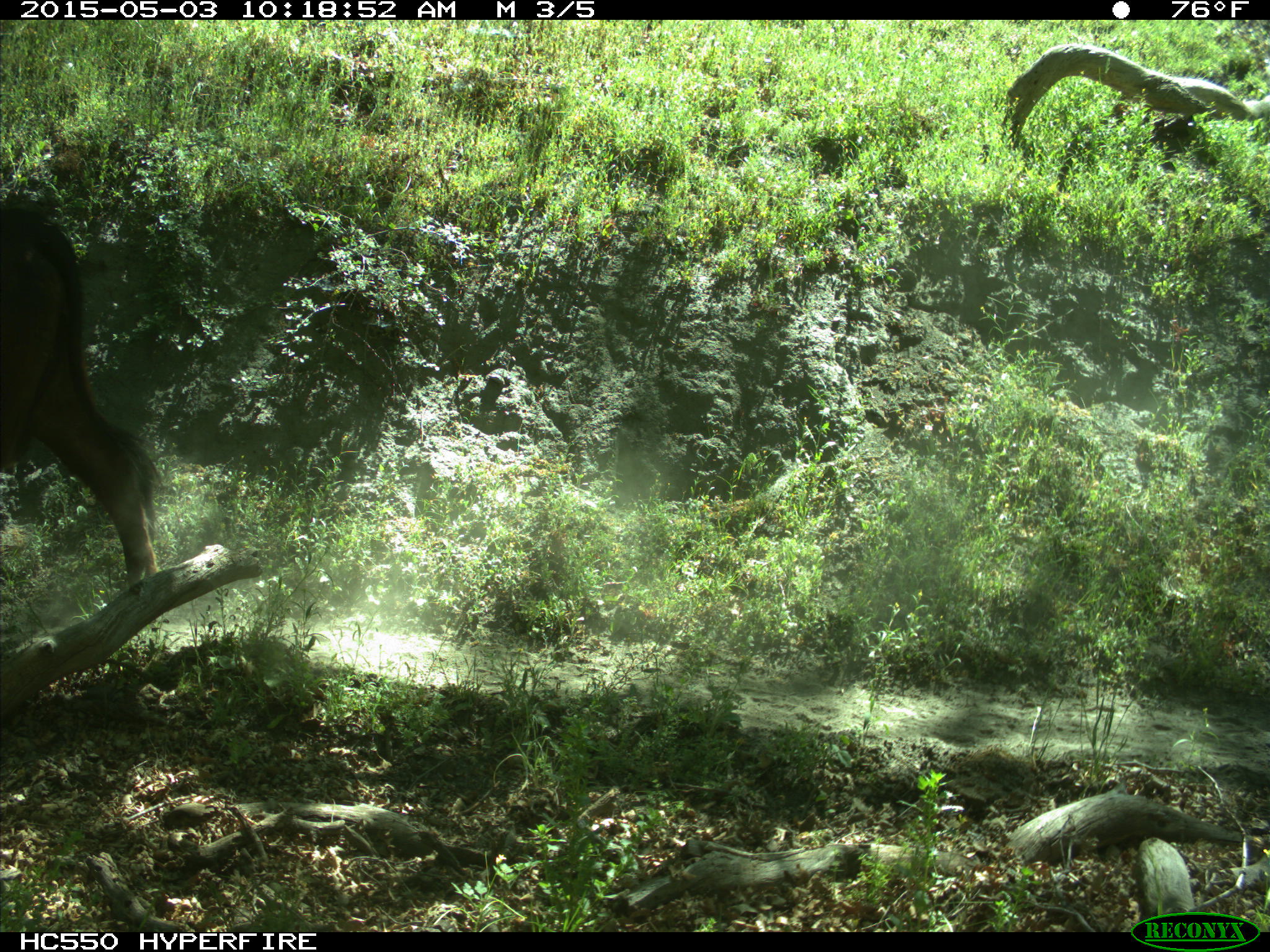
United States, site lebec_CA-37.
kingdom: Animalia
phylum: Chordata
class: Mammalia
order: Artiodactyla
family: Bovidae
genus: Bos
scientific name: Bos taurus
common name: domestic cow